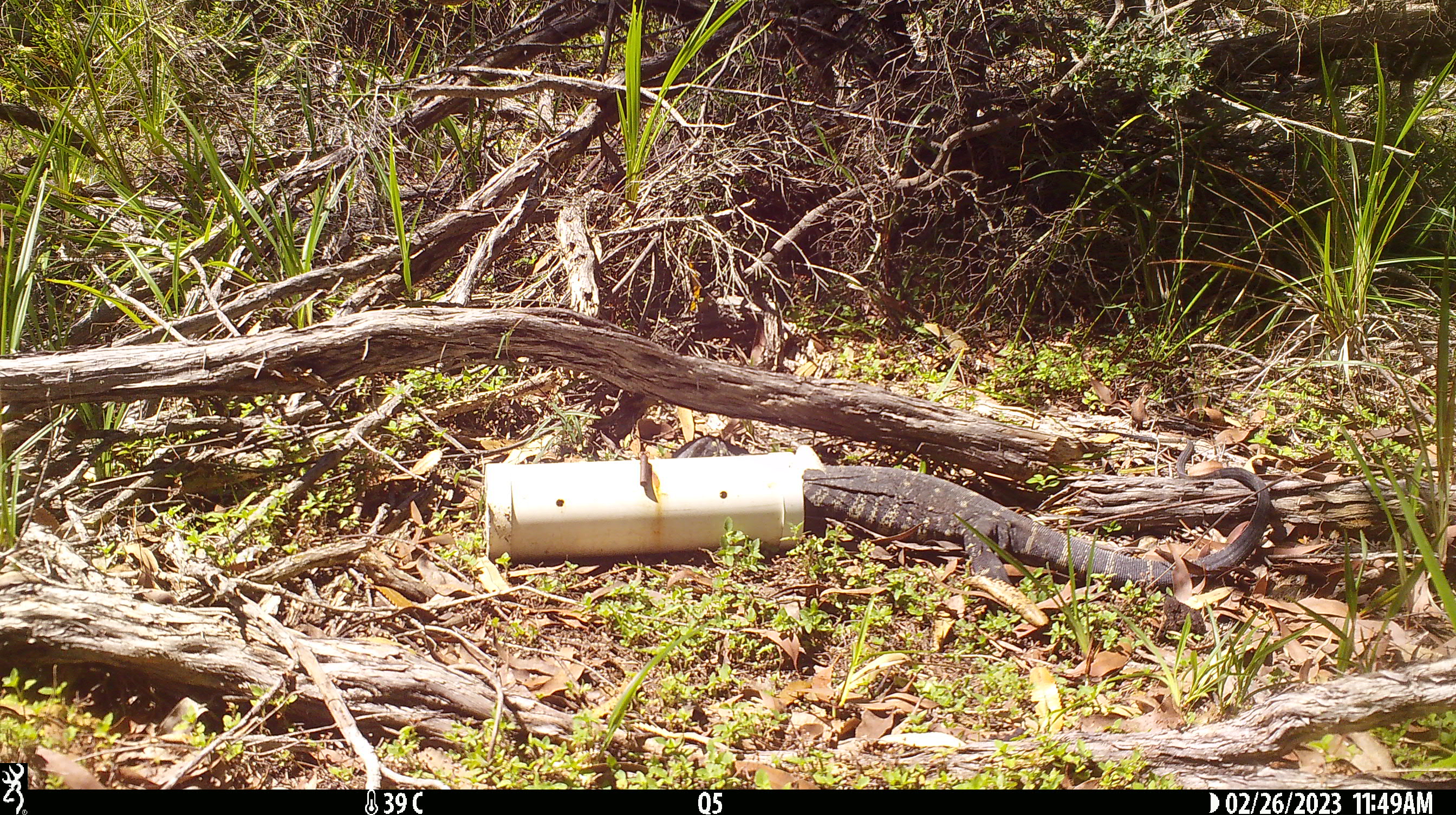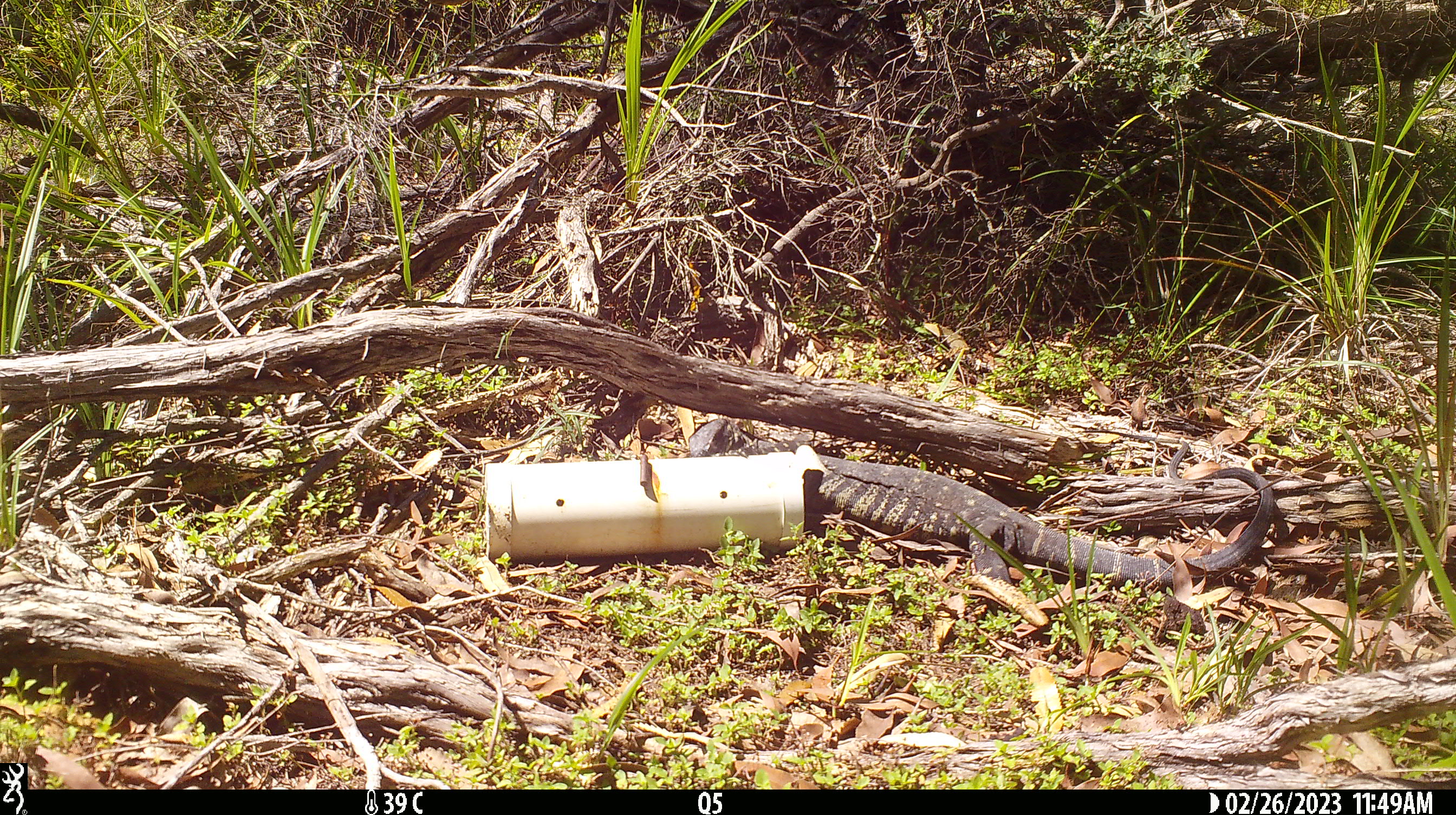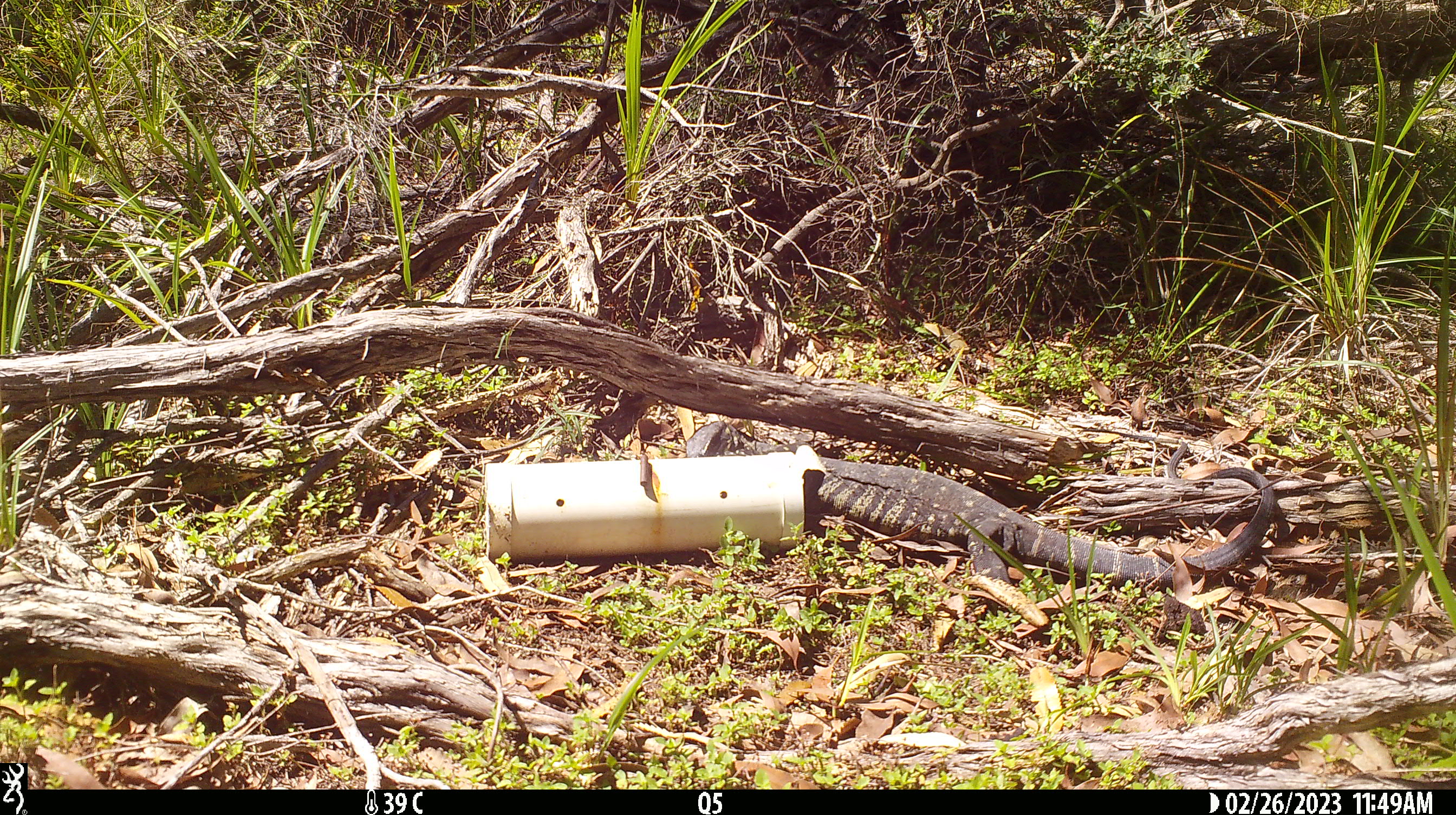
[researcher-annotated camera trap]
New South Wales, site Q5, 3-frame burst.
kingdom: Animalia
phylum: Chordata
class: Reptilia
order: Squamata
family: Varanidae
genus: Varanus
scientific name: Varanus varius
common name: lace monitor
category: goanna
Goanna (lace monitor) (Varanus varius).